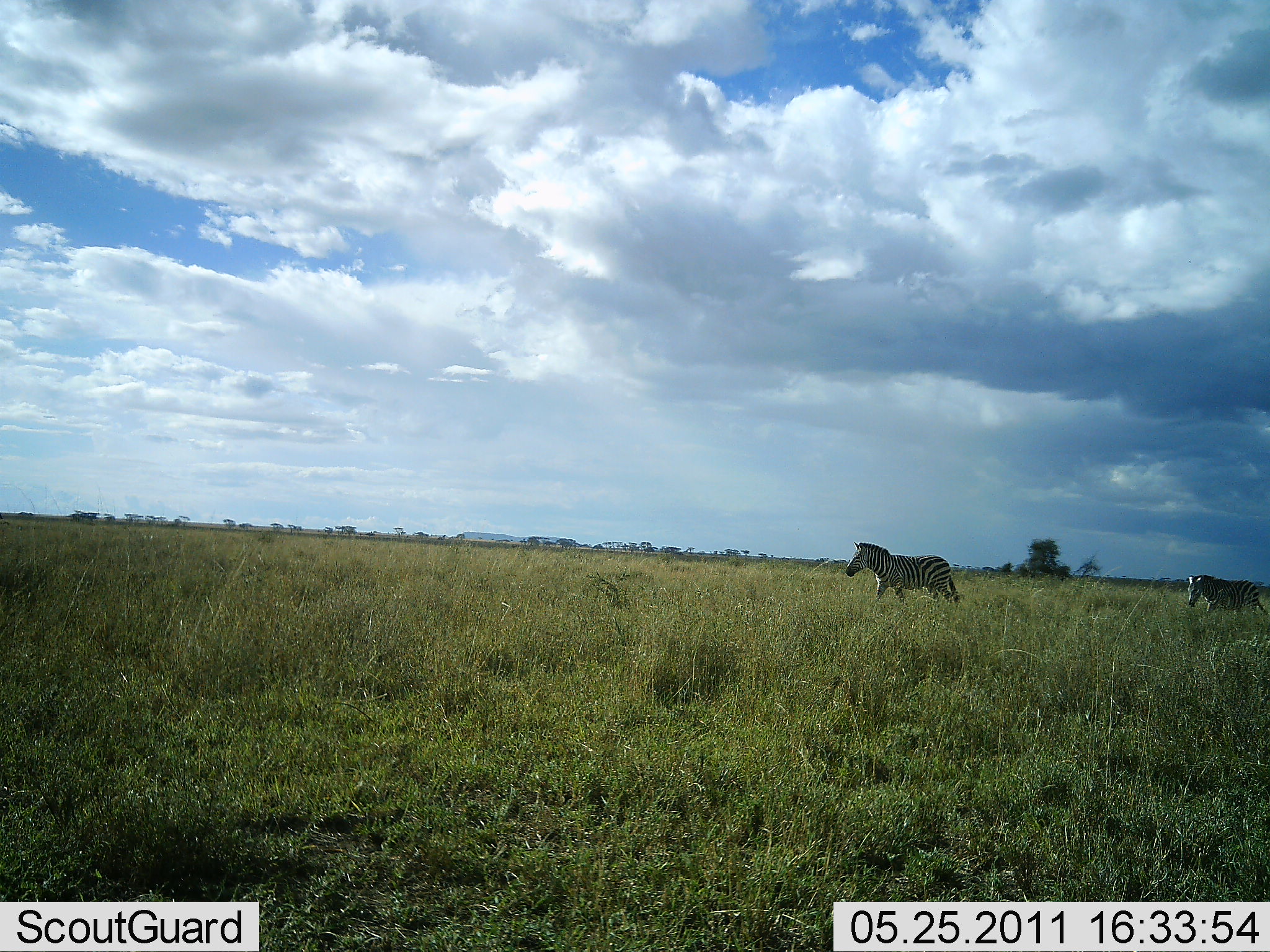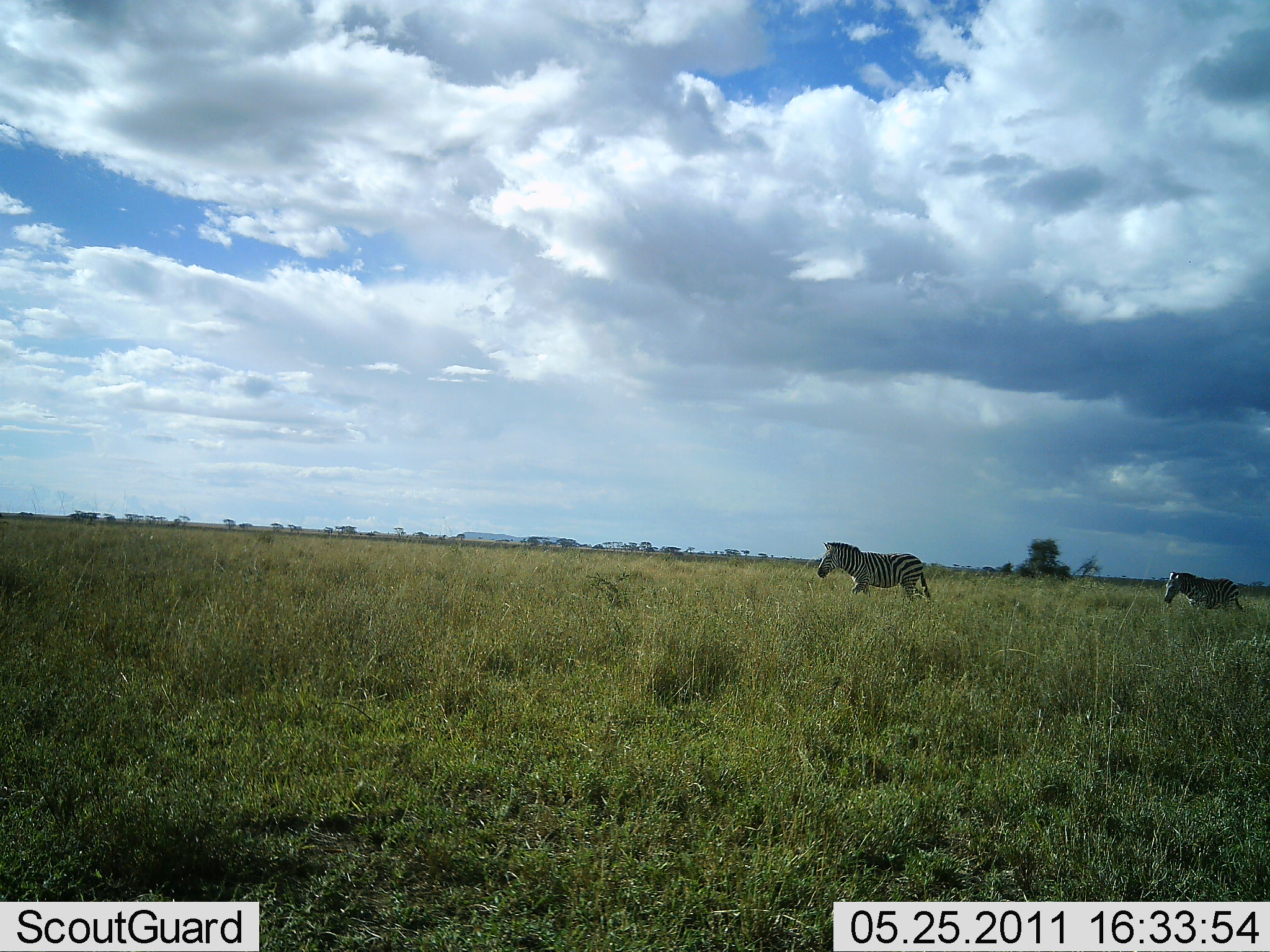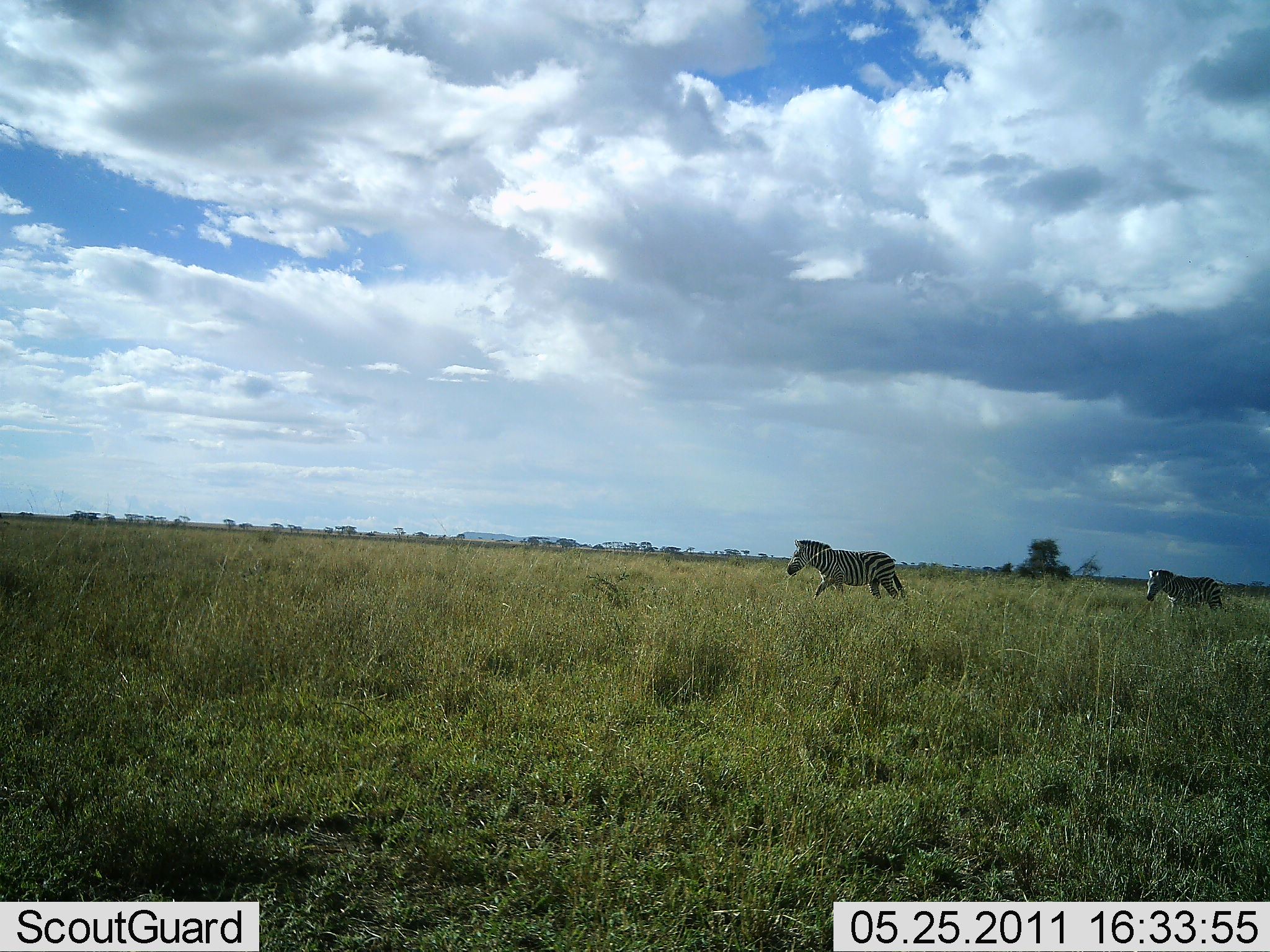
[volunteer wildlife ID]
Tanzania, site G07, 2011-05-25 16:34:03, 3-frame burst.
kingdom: Animalia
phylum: Chordata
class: Mammalia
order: Perissodactyla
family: Equidae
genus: Equus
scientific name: Equus quagga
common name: plains zebra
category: zebra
Zebra (plains zebra) (Equus quagga), count 2. Behavior (volunteer vote fractions): standing 0%, resting 0%, moving 100%, interacting 0%. Young present (vote fraction): 0%. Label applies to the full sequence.